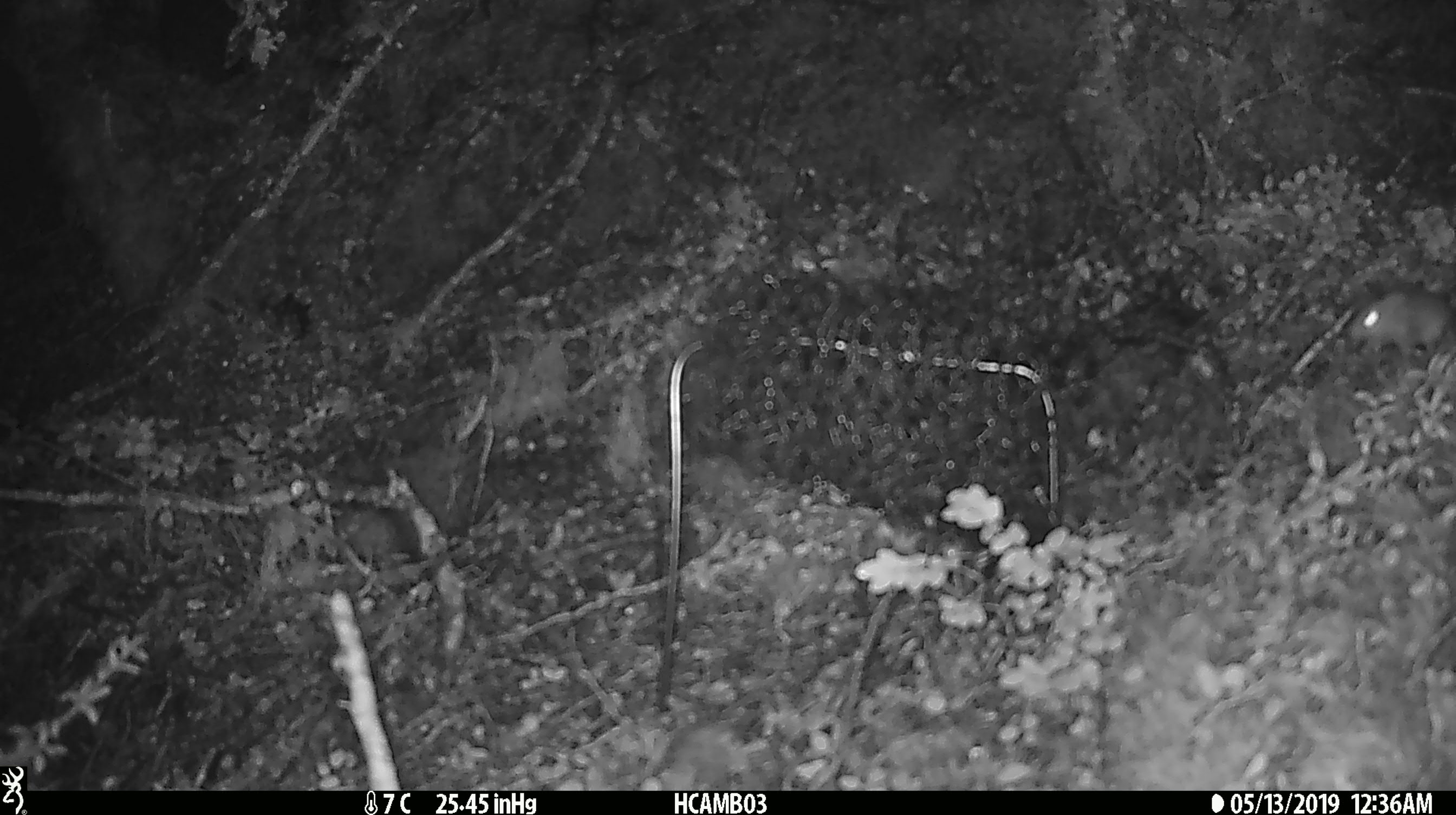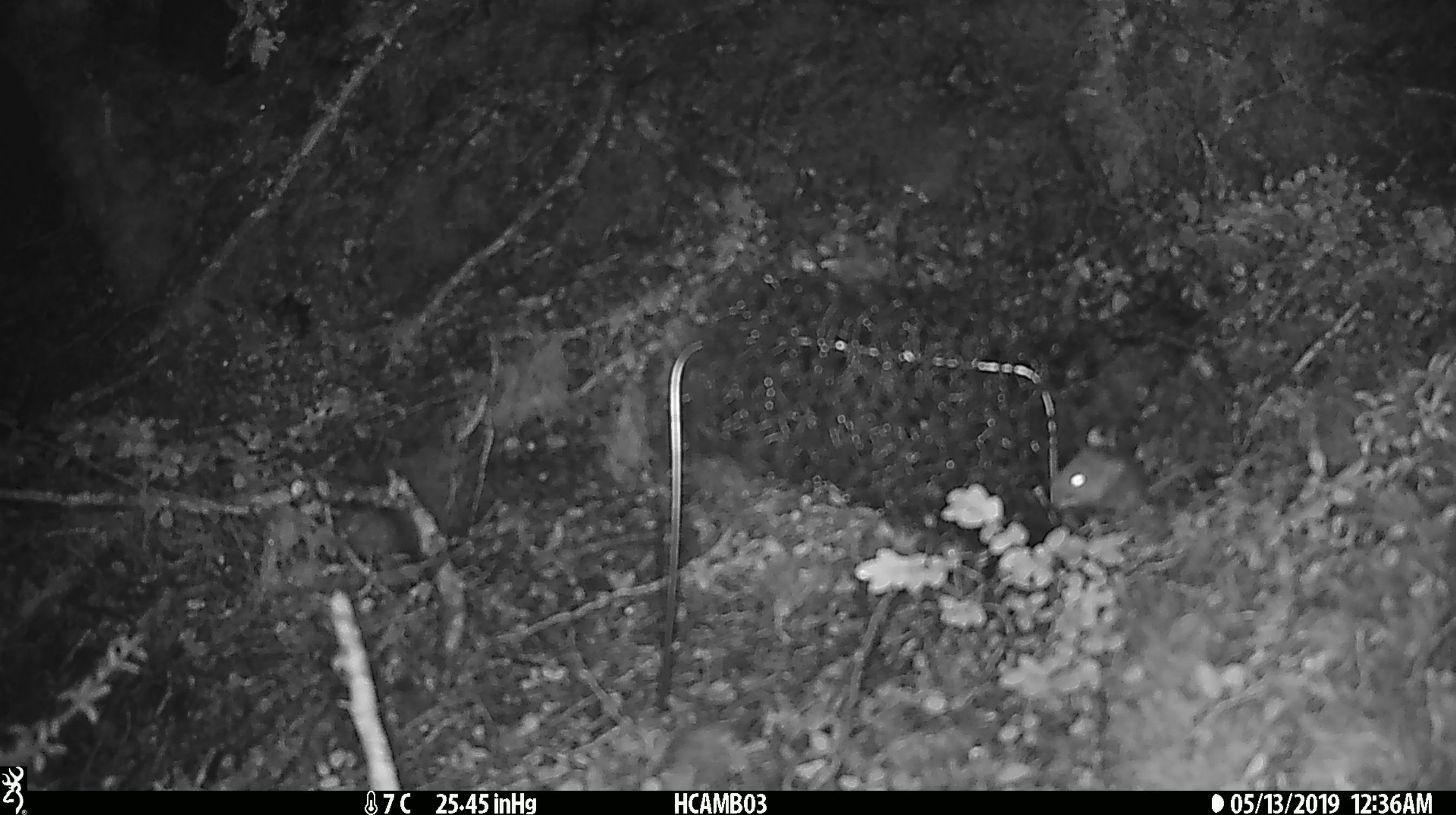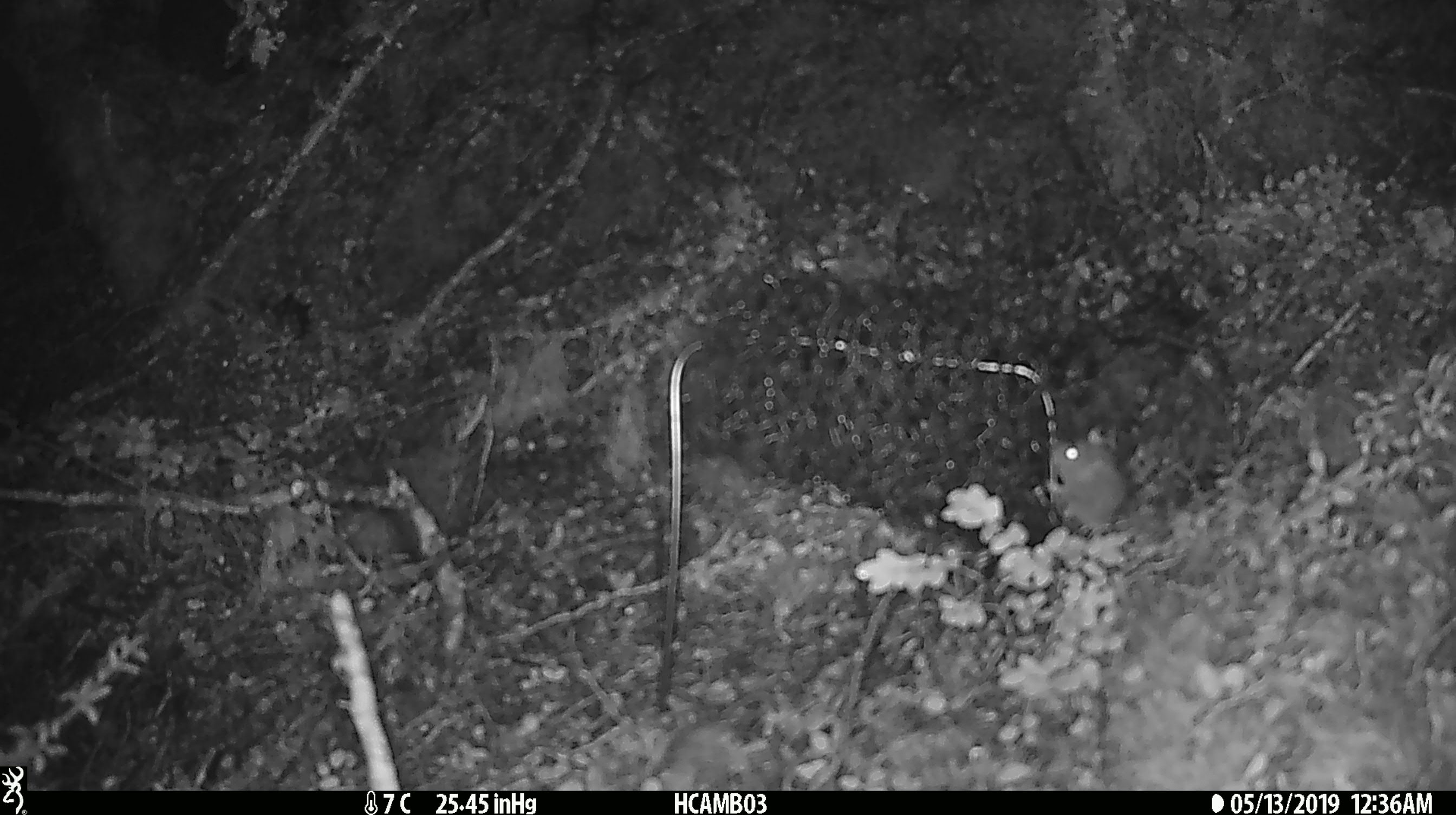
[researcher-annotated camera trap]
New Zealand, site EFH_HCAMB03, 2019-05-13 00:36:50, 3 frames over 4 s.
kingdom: Animalia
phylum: Chordata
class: Mammalia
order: Rodentia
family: Muridae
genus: Mus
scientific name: Mus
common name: mouse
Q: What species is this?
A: Mouse (Mus).